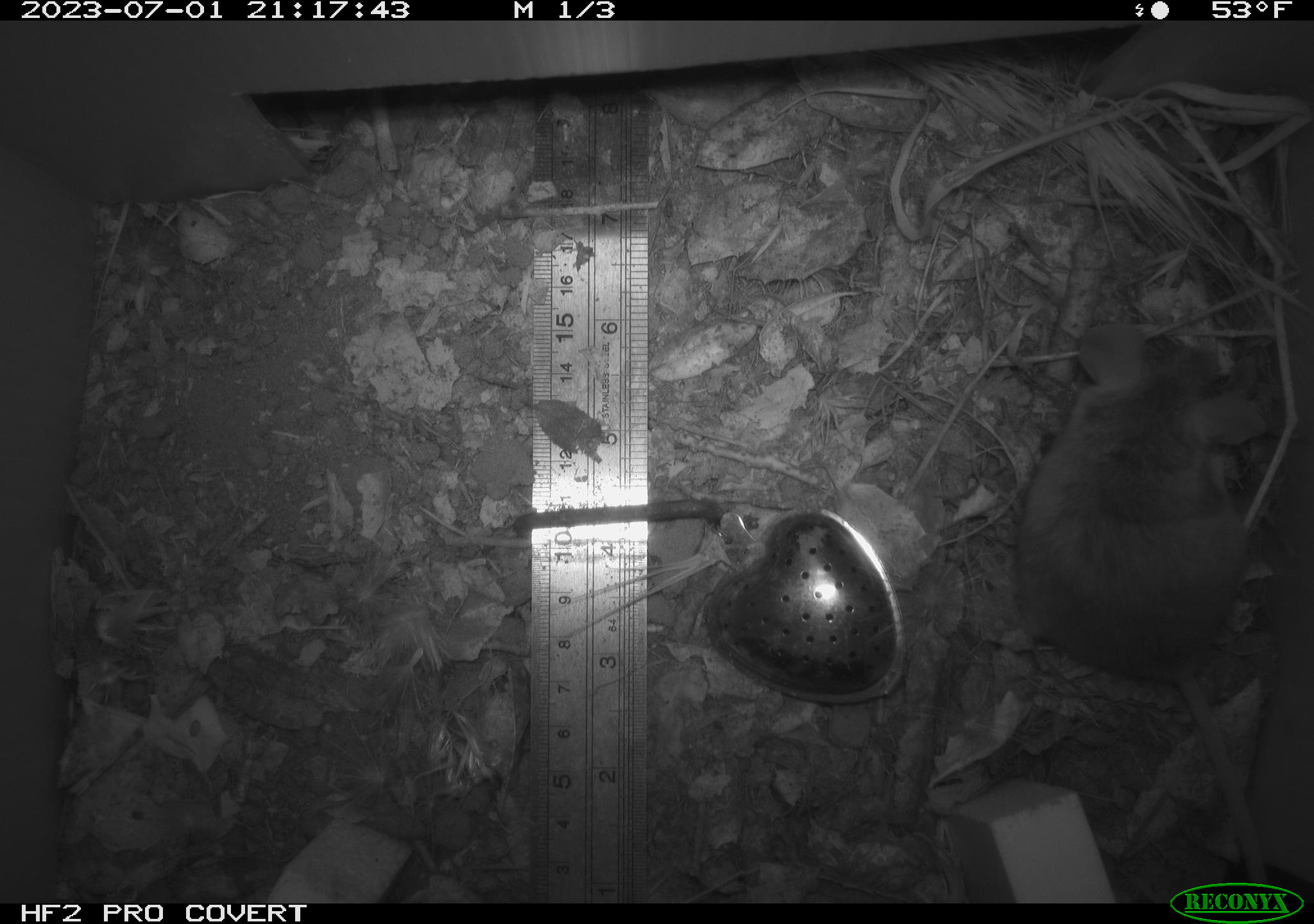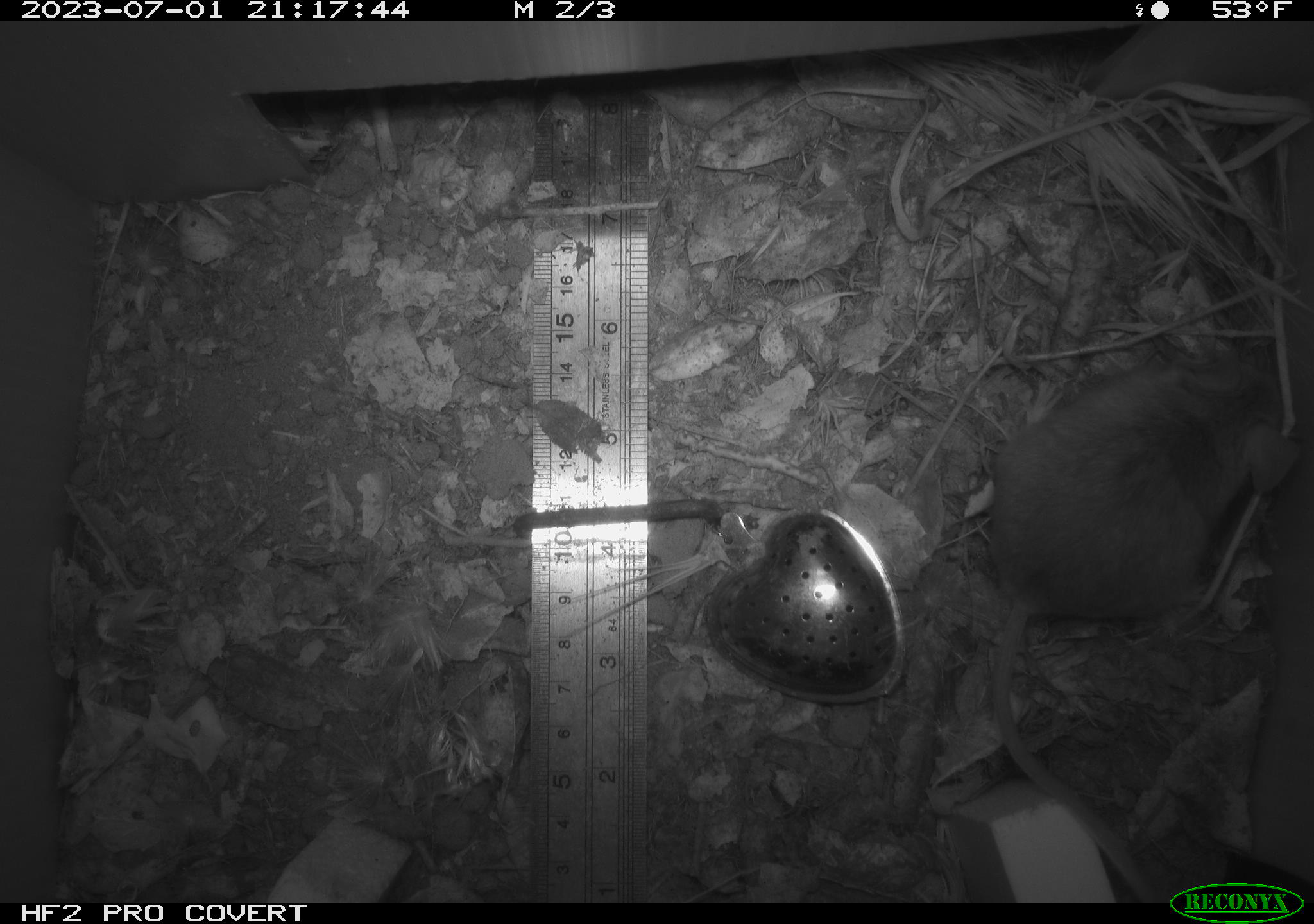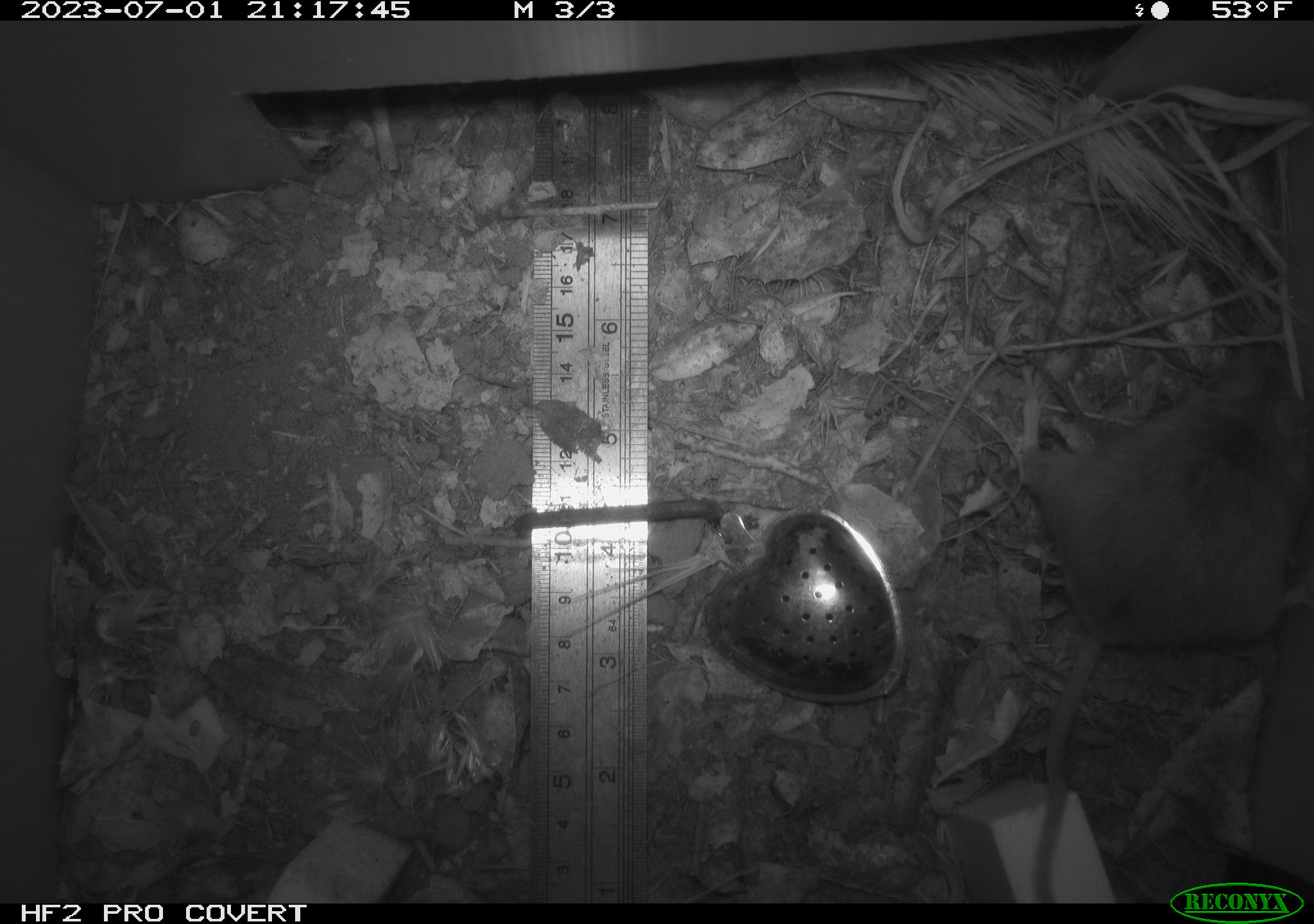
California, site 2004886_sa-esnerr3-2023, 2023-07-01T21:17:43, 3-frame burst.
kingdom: Animalia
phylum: Chordata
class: Mammalia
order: Rodentia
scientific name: Rodentia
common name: mouse species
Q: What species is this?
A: Mouse species (Rodentia).